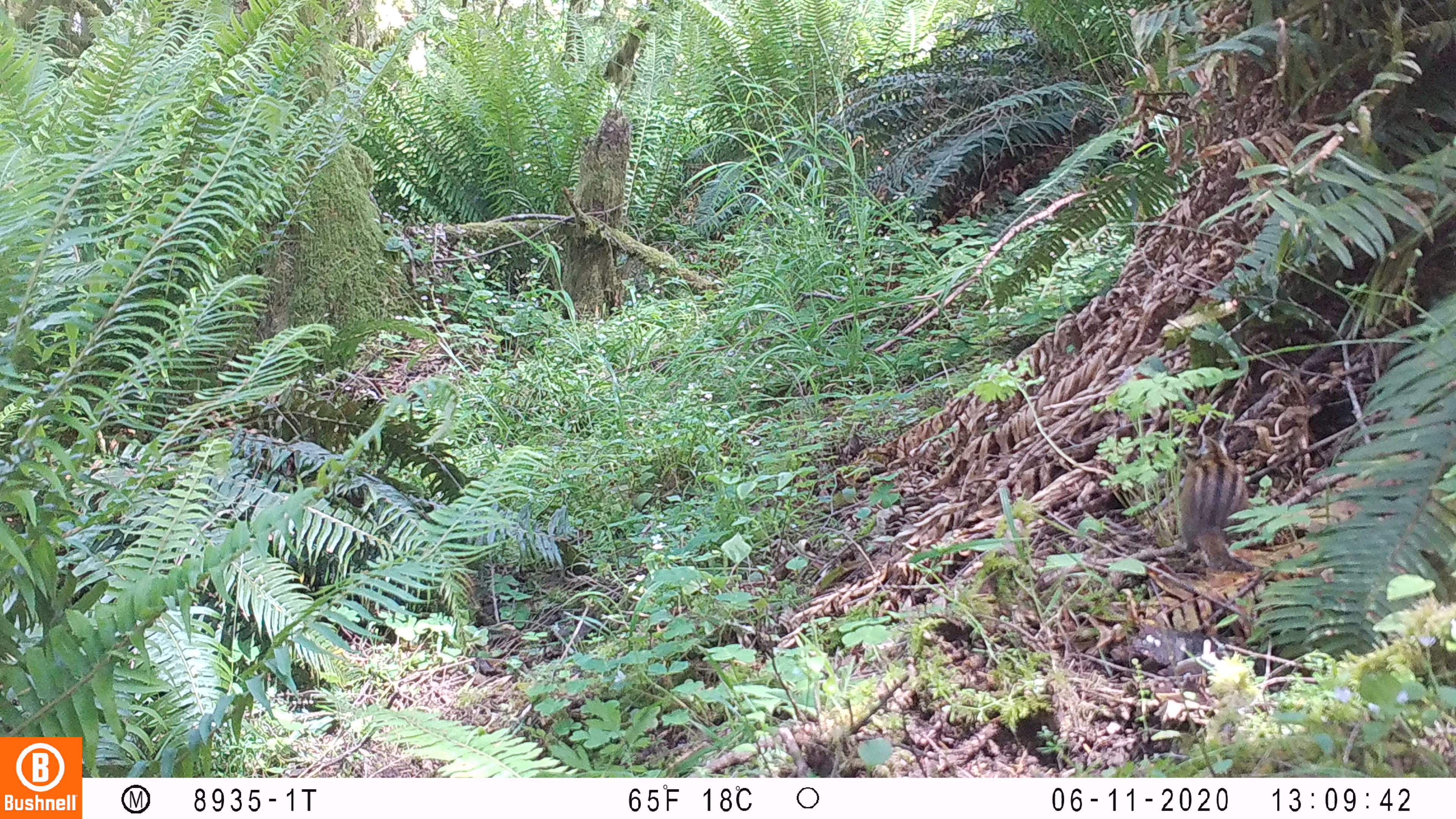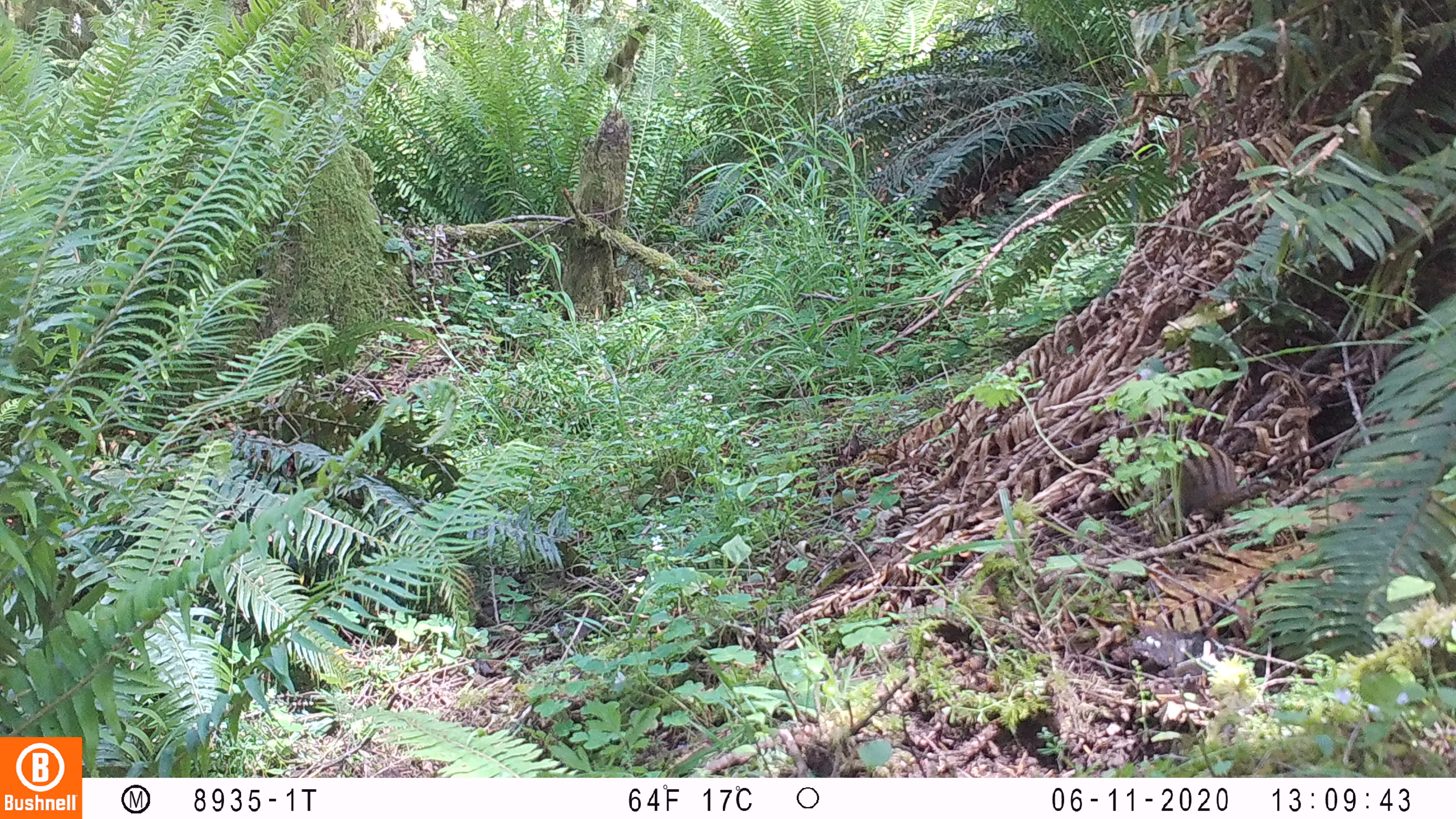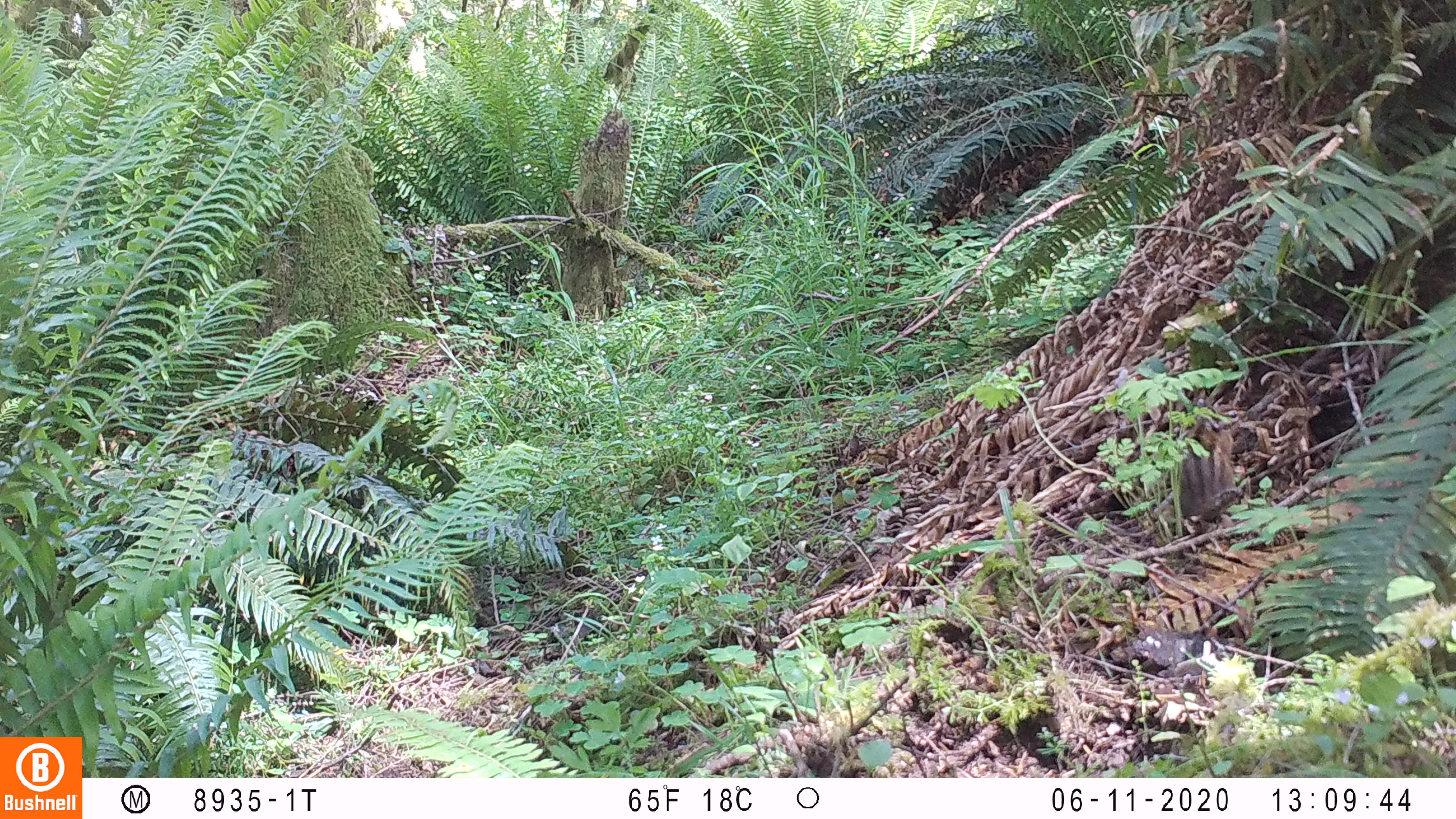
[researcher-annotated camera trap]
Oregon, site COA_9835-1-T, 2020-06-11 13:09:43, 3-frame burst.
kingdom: Animalia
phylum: Chordata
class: Mammalia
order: Rodentia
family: Sciuridae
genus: Neotamias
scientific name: Neotamias townsendii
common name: townsend's chipmunk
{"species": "townsend's chipmunk (Neotamias townsendii)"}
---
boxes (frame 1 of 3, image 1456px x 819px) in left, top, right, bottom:
townsend's chipmunk: 1167, 427, 1259, 579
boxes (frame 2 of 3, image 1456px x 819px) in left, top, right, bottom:
townsend's chipmunk: 1171, 431, 1273, 527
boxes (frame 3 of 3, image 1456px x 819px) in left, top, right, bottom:
townsend's chipmunk: 1177, 393, 1255, 533